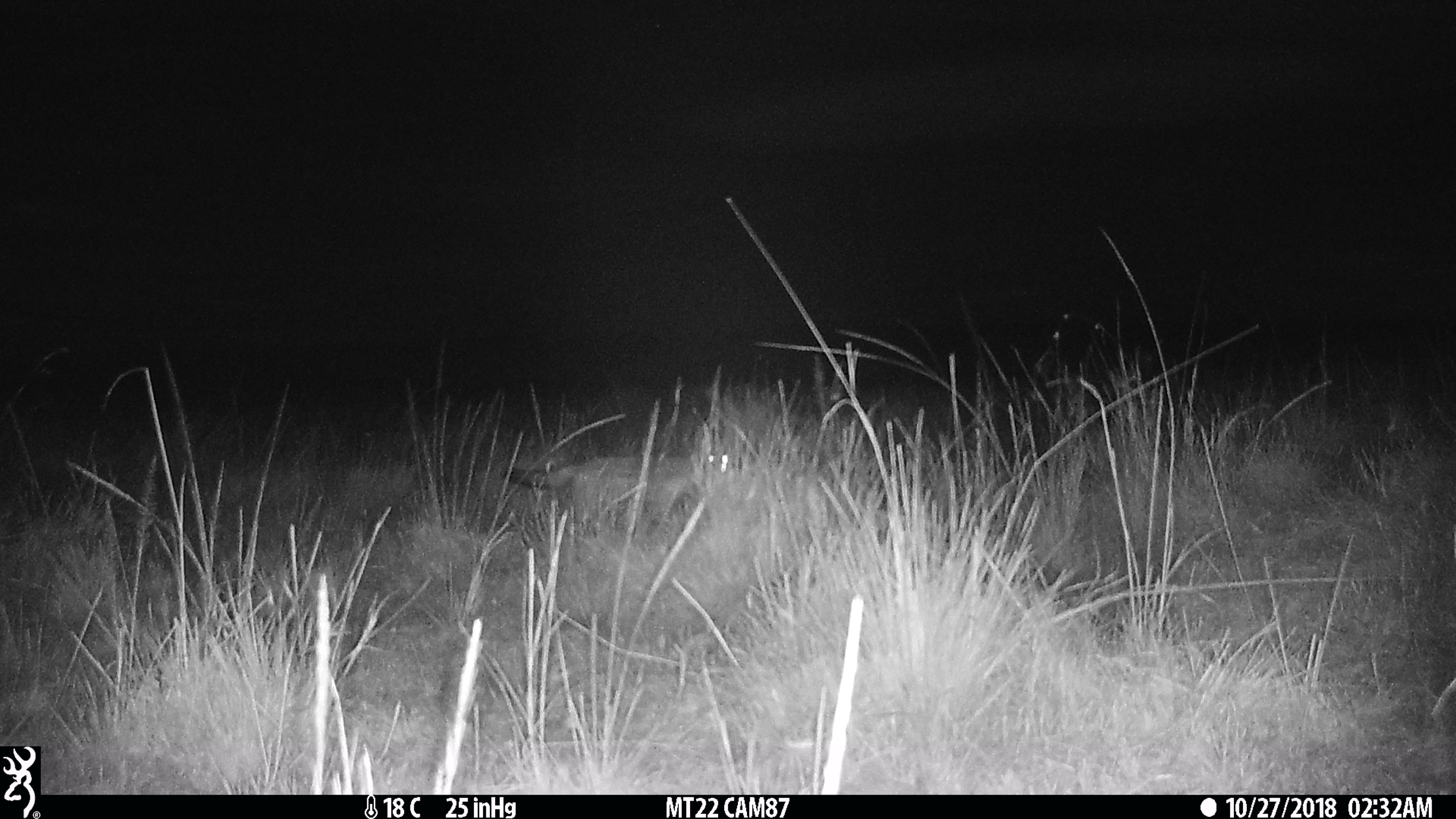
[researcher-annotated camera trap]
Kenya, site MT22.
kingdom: Animalia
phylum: Chordata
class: Mammalia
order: Carnivora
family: Canidae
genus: Lupulella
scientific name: Lupulella mesomelas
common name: black-backed jackal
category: jackal